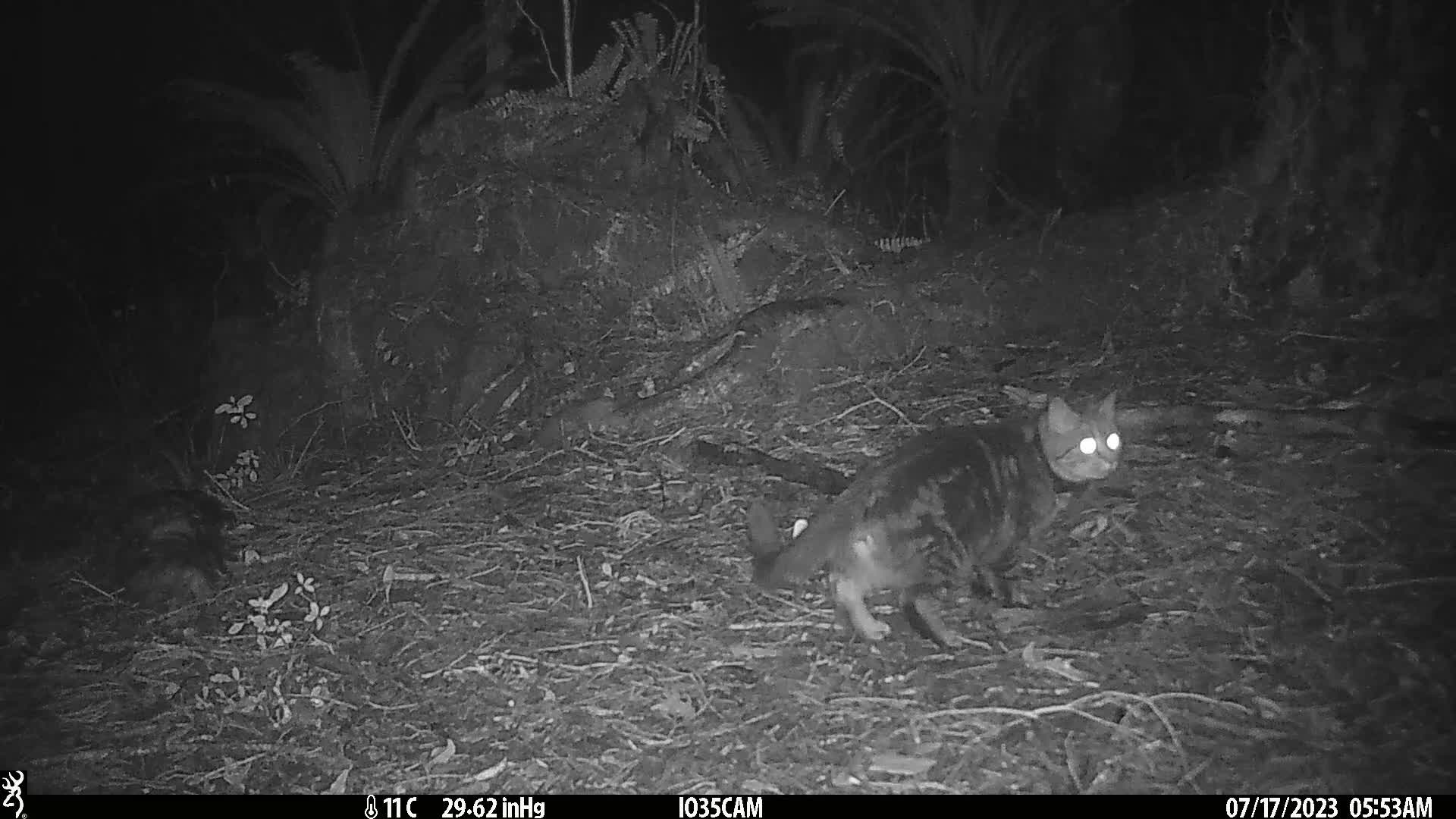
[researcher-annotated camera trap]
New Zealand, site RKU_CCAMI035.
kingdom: Animalia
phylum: Chordata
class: Mammalia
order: Carnivora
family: Felidae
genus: Felis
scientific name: Felis catus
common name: domestic cat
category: cat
Cat (domestic cat) (Felis catus).